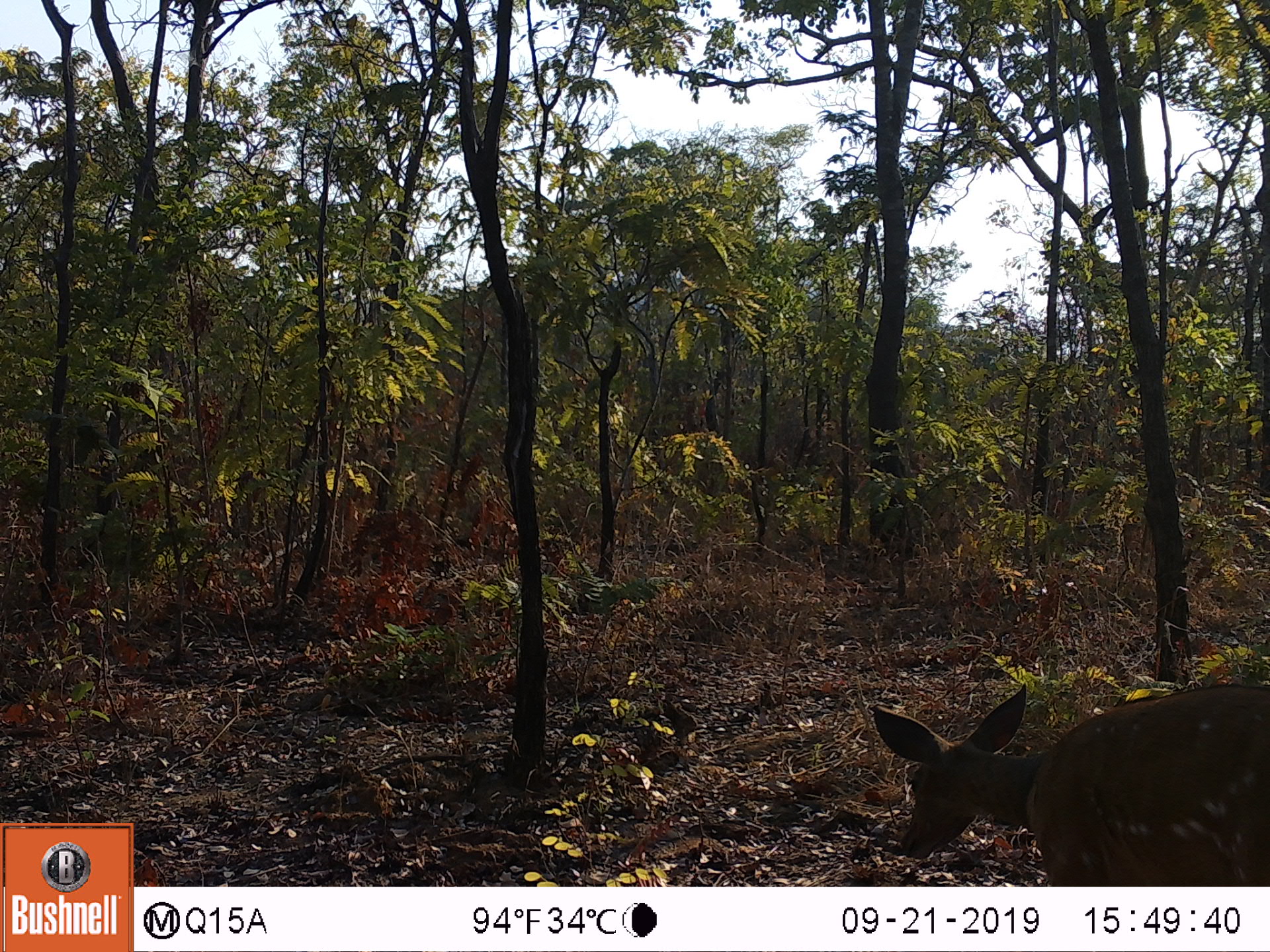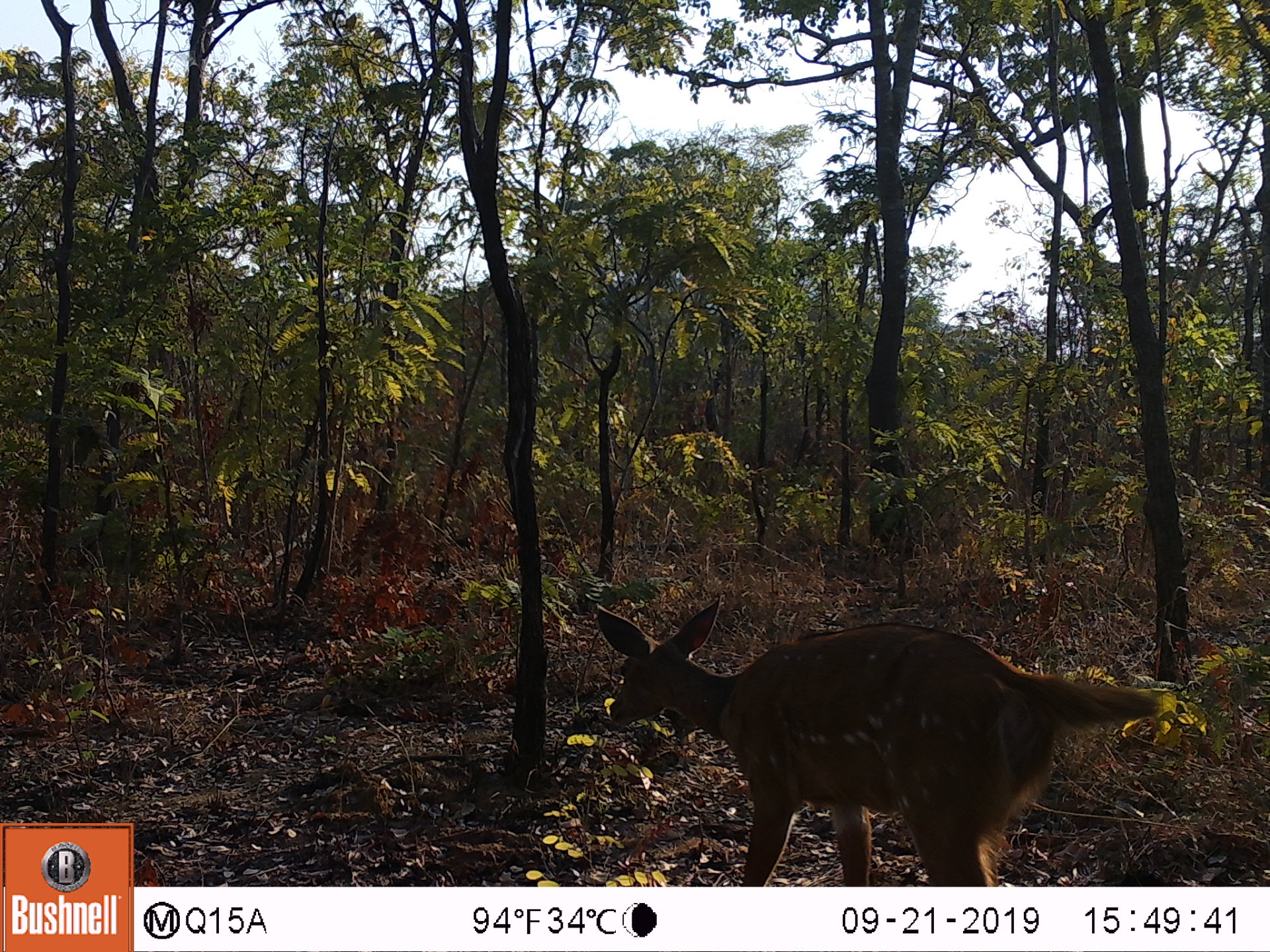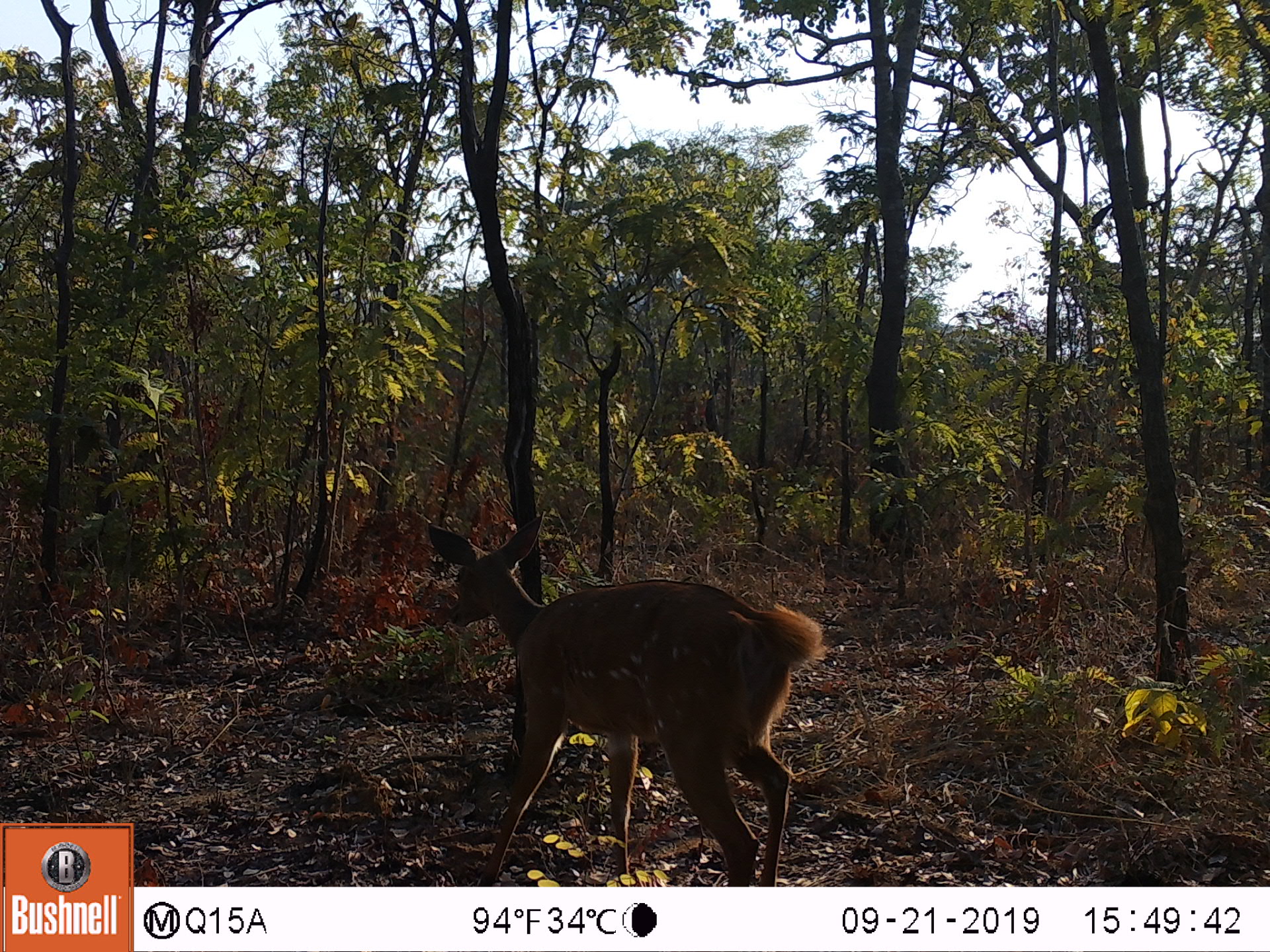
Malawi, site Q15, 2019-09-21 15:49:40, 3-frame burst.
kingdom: Animalia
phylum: Chordata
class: Mammalia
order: Artiodactyla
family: Bovidae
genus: Tragelaphus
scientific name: Tragelaphus sylvaticus sylvaticus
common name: cape bushbuck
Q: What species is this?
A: Cape bushbuck (Tragelaphus sylvaticus sylvaticus).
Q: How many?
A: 1.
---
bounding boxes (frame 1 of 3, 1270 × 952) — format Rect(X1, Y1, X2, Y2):
cape bushbuck: Rect(866, 682, 1264, 881)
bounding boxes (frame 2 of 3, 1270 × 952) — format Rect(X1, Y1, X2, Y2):
cape bushbuck: Rect(593, 598, 1185, 876)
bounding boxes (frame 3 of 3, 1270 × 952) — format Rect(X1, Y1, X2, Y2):
cape bushbuck: Rect(418, 510, 827, 881)